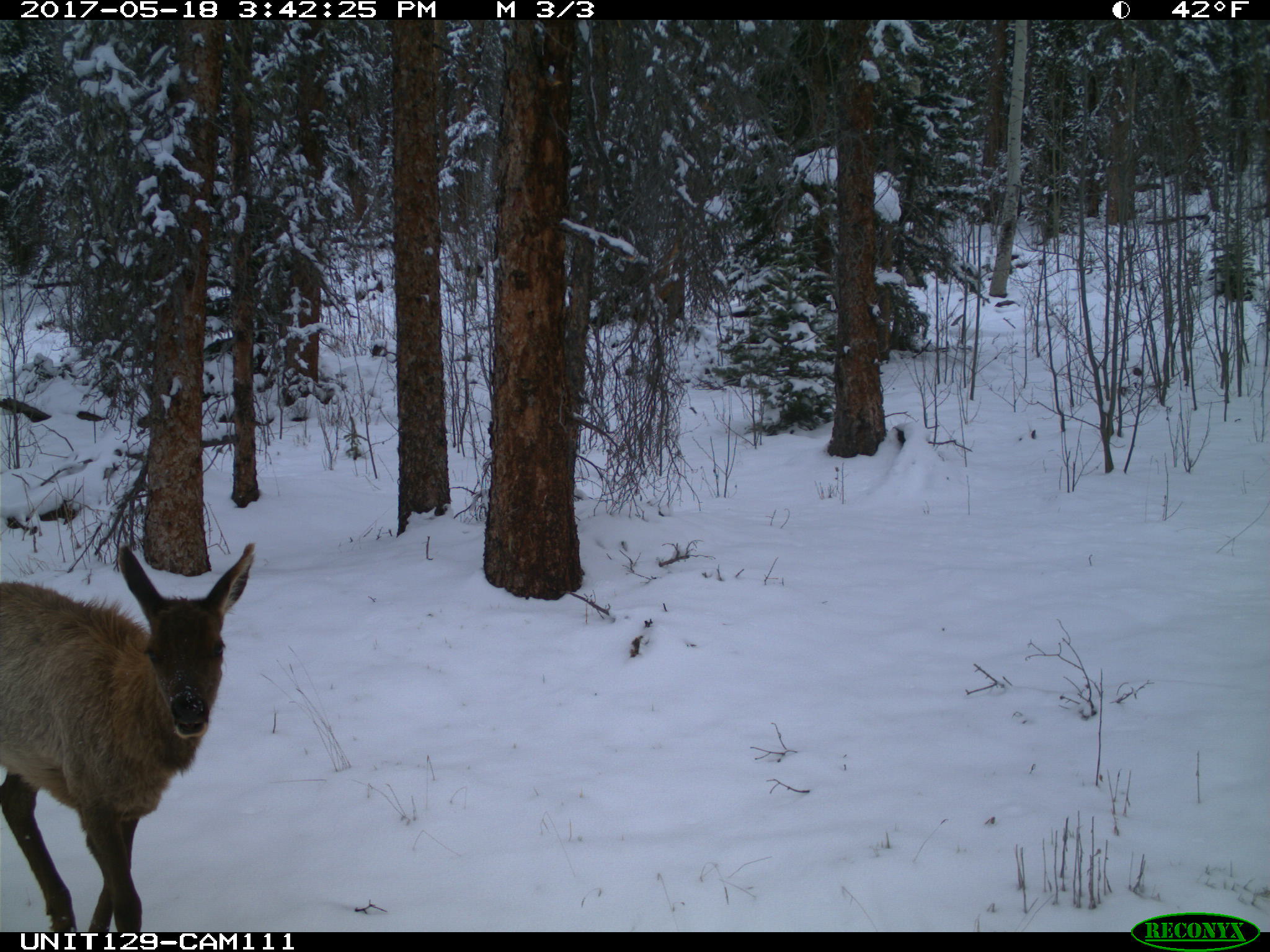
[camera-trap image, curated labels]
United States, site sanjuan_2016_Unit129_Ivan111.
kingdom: Animalia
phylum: Chordata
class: Mammalia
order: Artiodactyla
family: Cervidae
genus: Cervus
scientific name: Cervus elaphus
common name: red deer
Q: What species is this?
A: Cervus elaphus (red deer).